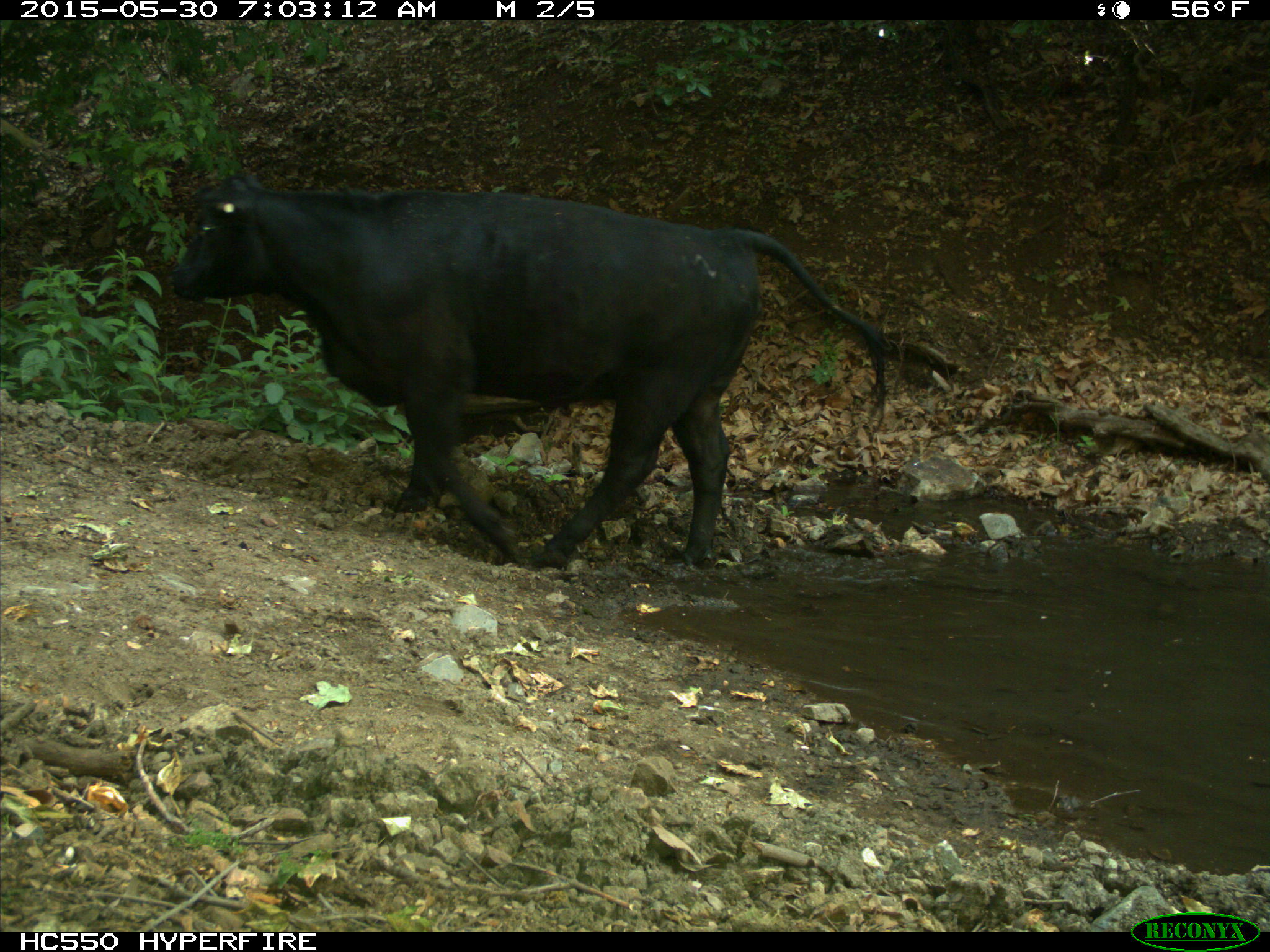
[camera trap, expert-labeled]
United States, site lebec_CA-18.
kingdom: Animalia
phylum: Chordata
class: Mammalia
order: Artiodactyla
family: Bovidae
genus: Bos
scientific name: Bos taurus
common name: domestic cow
Bos taurus (domestic cow).